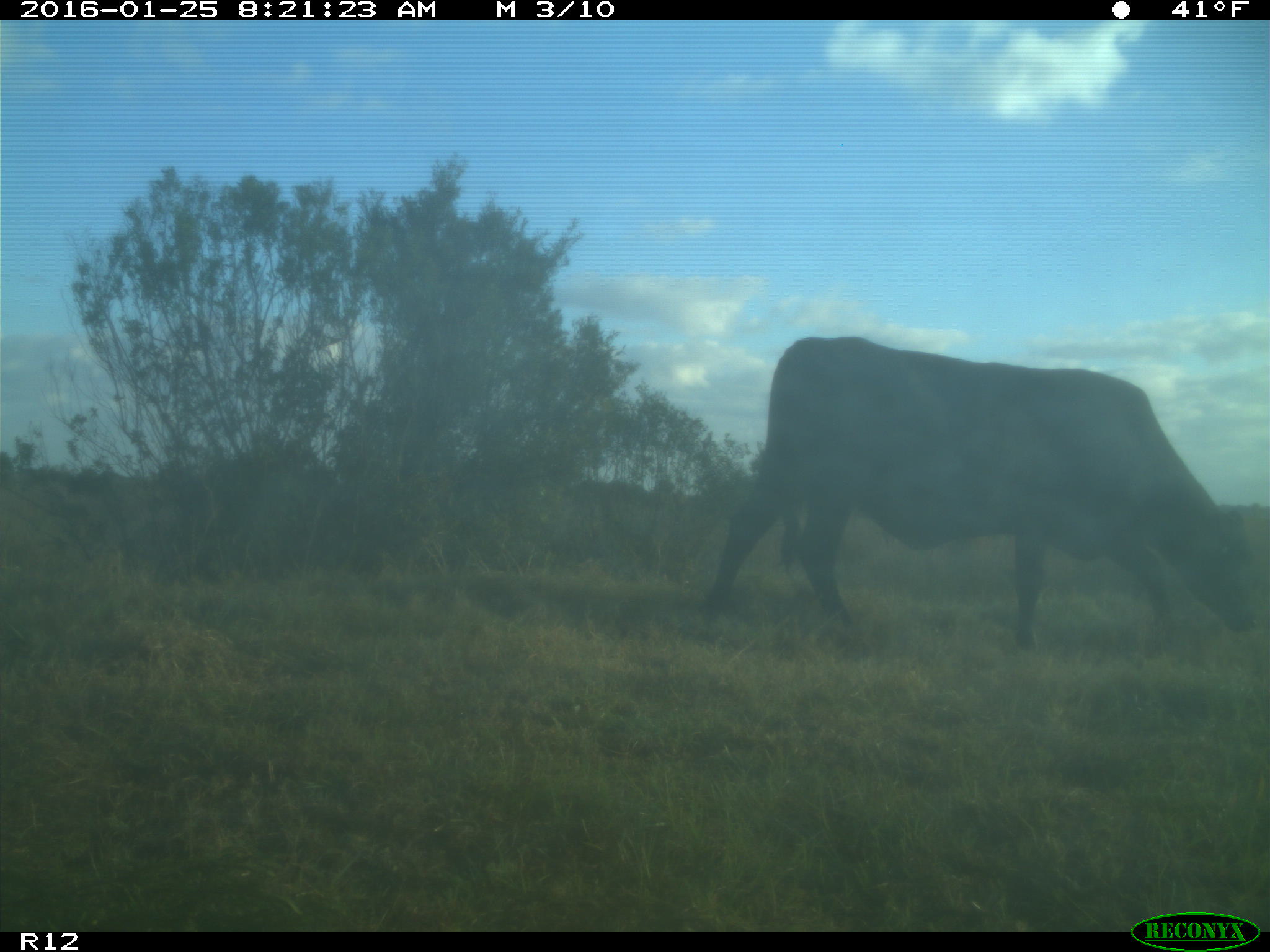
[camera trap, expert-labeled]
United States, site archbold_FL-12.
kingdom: Animalia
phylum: Chordata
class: Mammalia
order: Artiodactyla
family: Bovidae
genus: Bos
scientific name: Bos taurus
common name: domestic cow